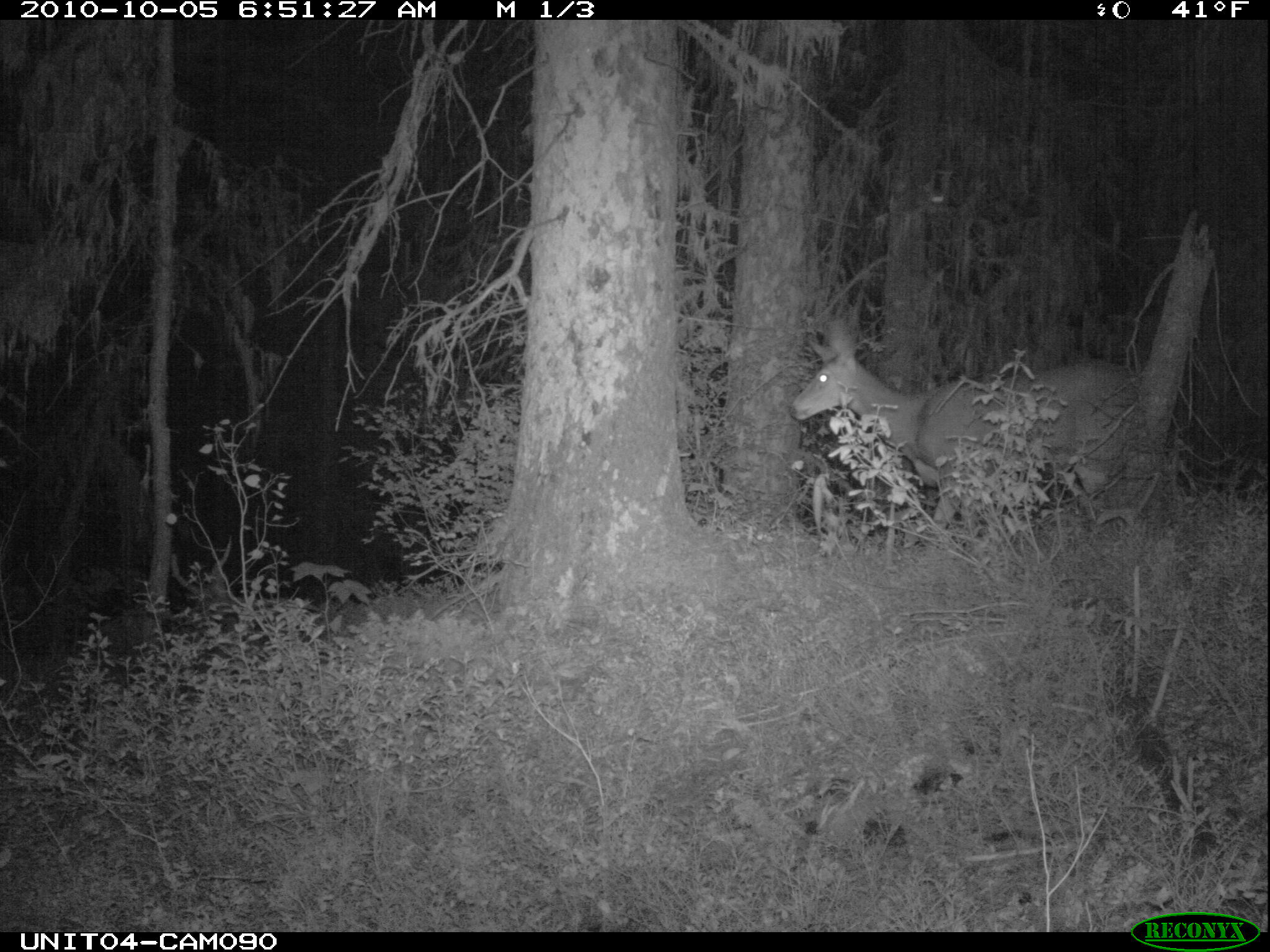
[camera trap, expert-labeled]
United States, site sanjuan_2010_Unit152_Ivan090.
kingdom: Animalia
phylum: Chordata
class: Mammalia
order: Artiodactyla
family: Cervidae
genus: Odocoileus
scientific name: Odocoileus hemionus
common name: mule deer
Odocoileus hemionus (mule deer).